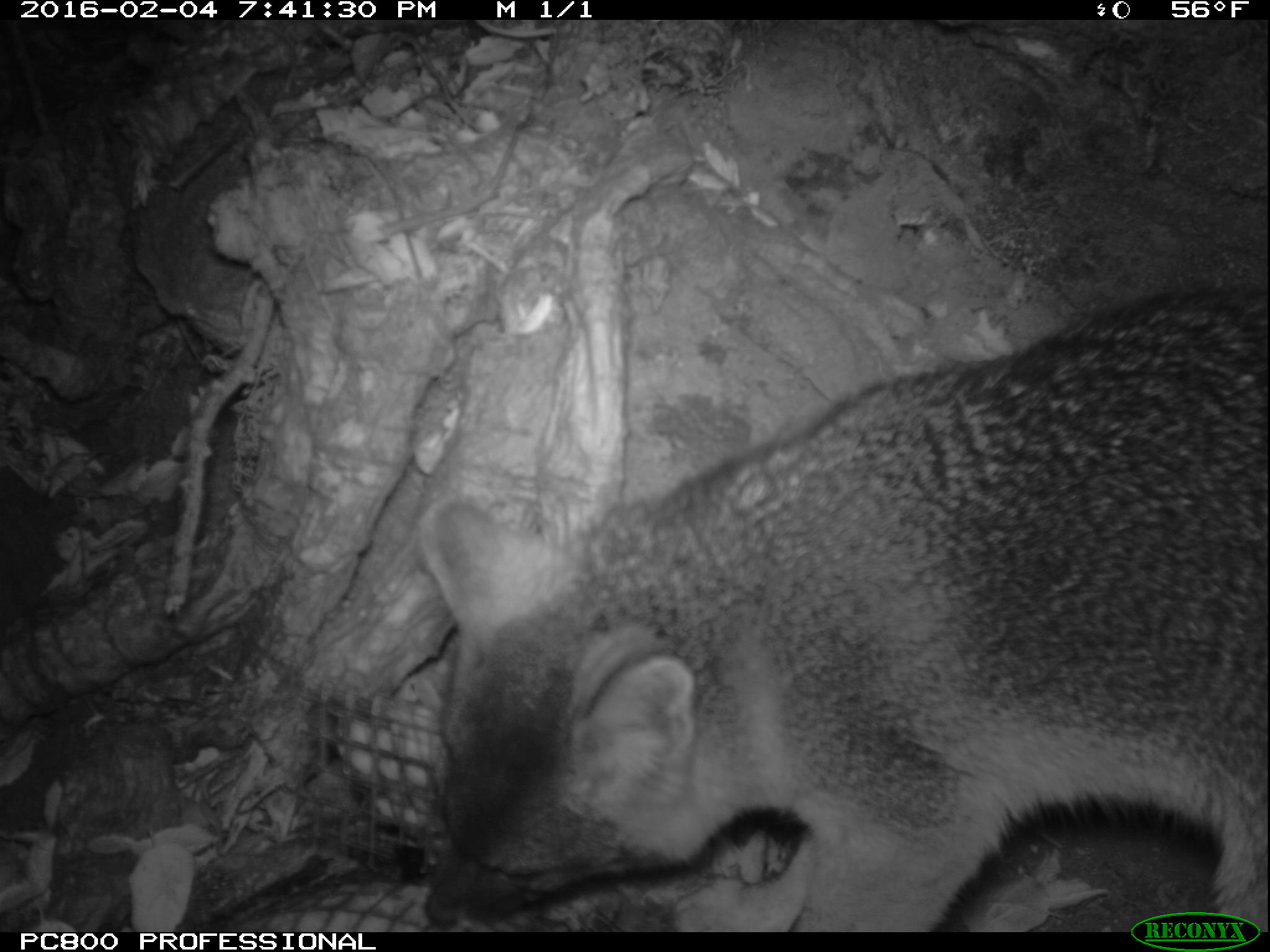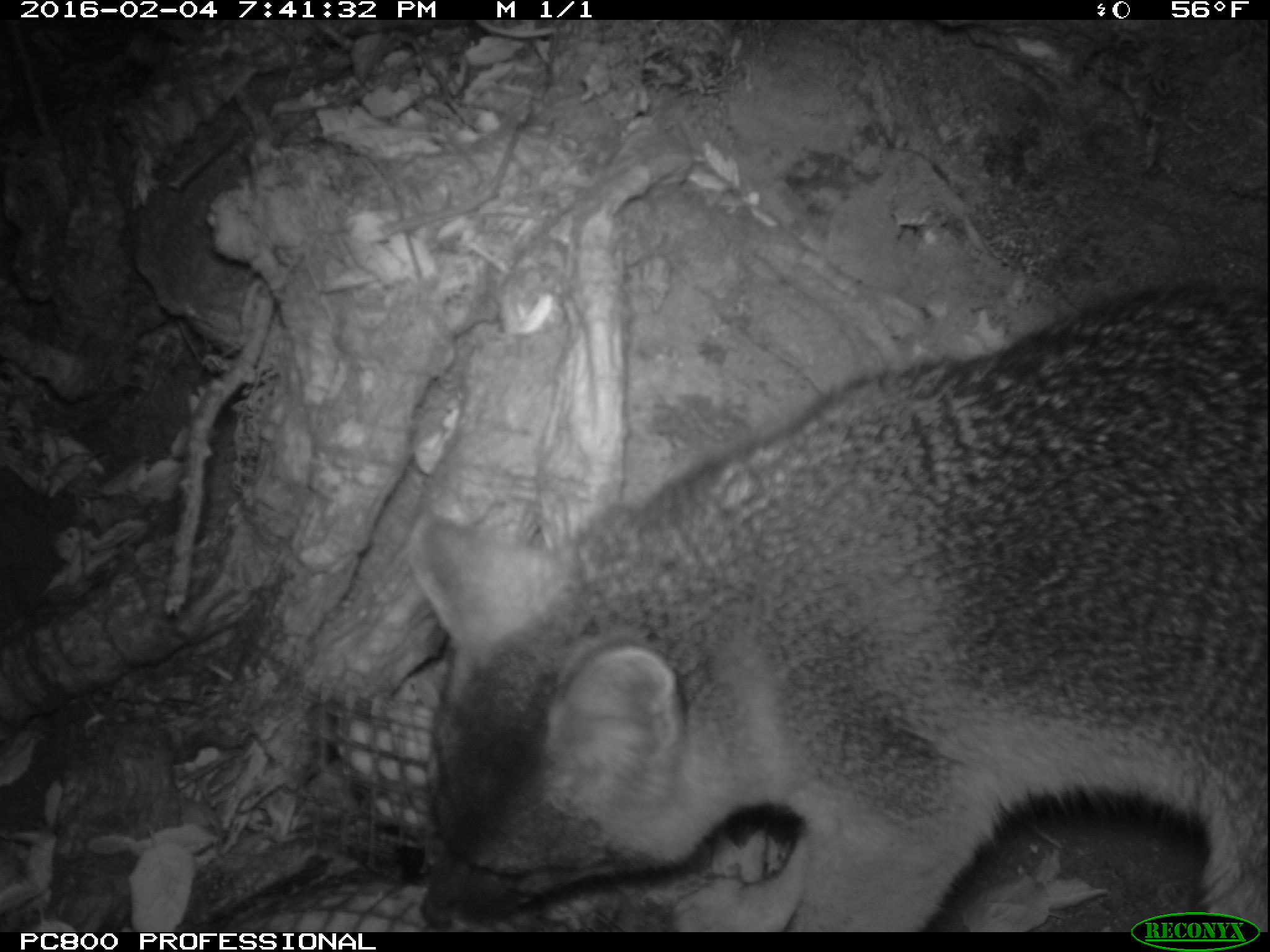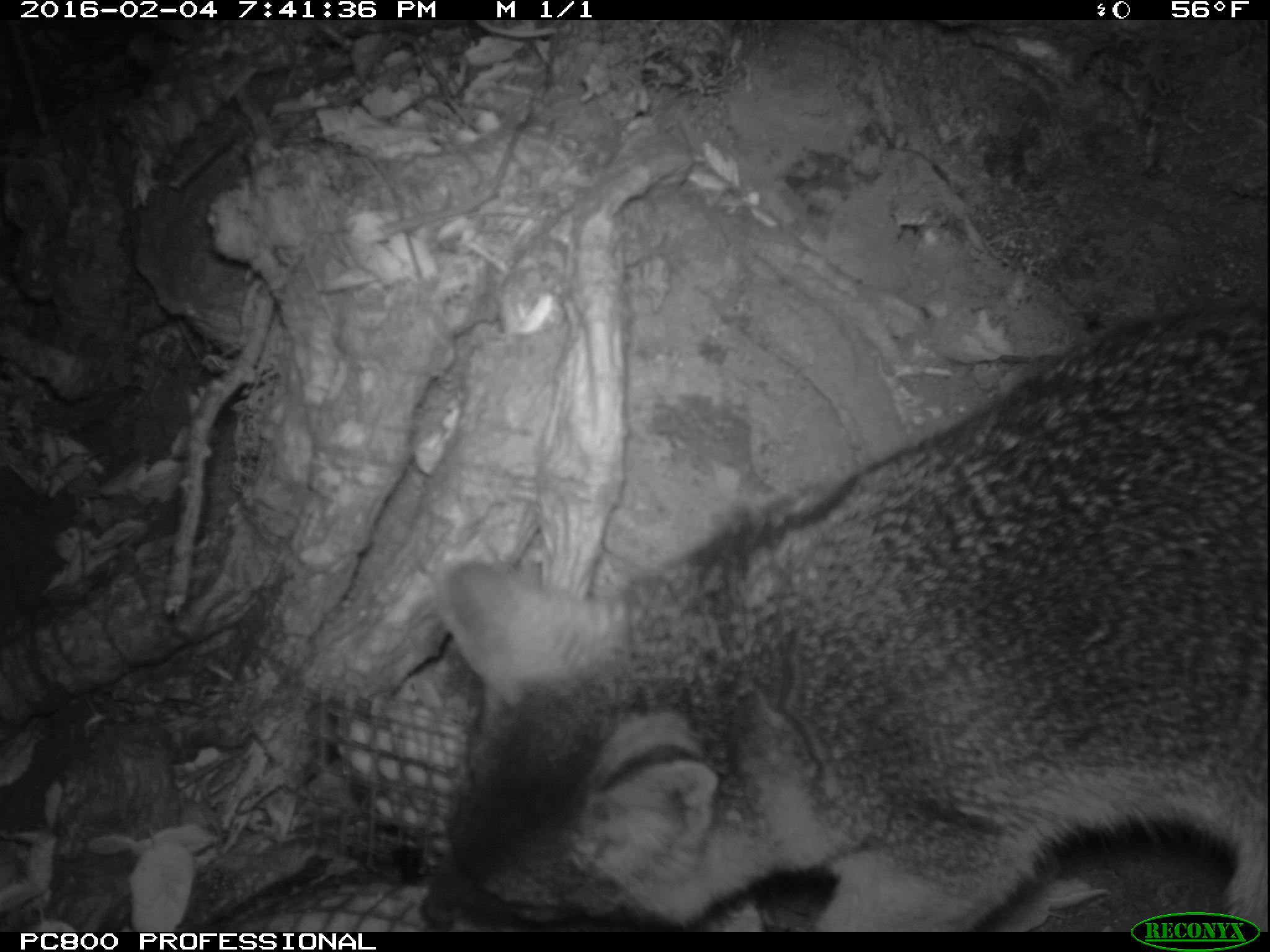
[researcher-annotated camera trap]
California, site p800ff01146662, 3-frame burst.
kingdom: Animalia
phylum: Chordata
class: Mammalia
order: Carnivora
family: Canidae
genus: Urocyon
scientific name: Urocyon littoralis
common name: island fox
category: fox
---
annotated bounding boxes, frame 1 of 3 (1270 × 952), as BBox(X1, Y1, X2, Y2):
fox: BBox(423, 287, 1269, 932)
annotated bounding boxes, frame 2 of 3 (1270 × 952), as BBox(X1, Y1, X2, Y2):
fox: BBox(406, 271, 1269, 931)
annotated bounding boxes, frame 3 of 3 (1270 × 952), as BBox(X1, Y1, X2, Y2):
fox: BBox(417, 291, 1269, 930)